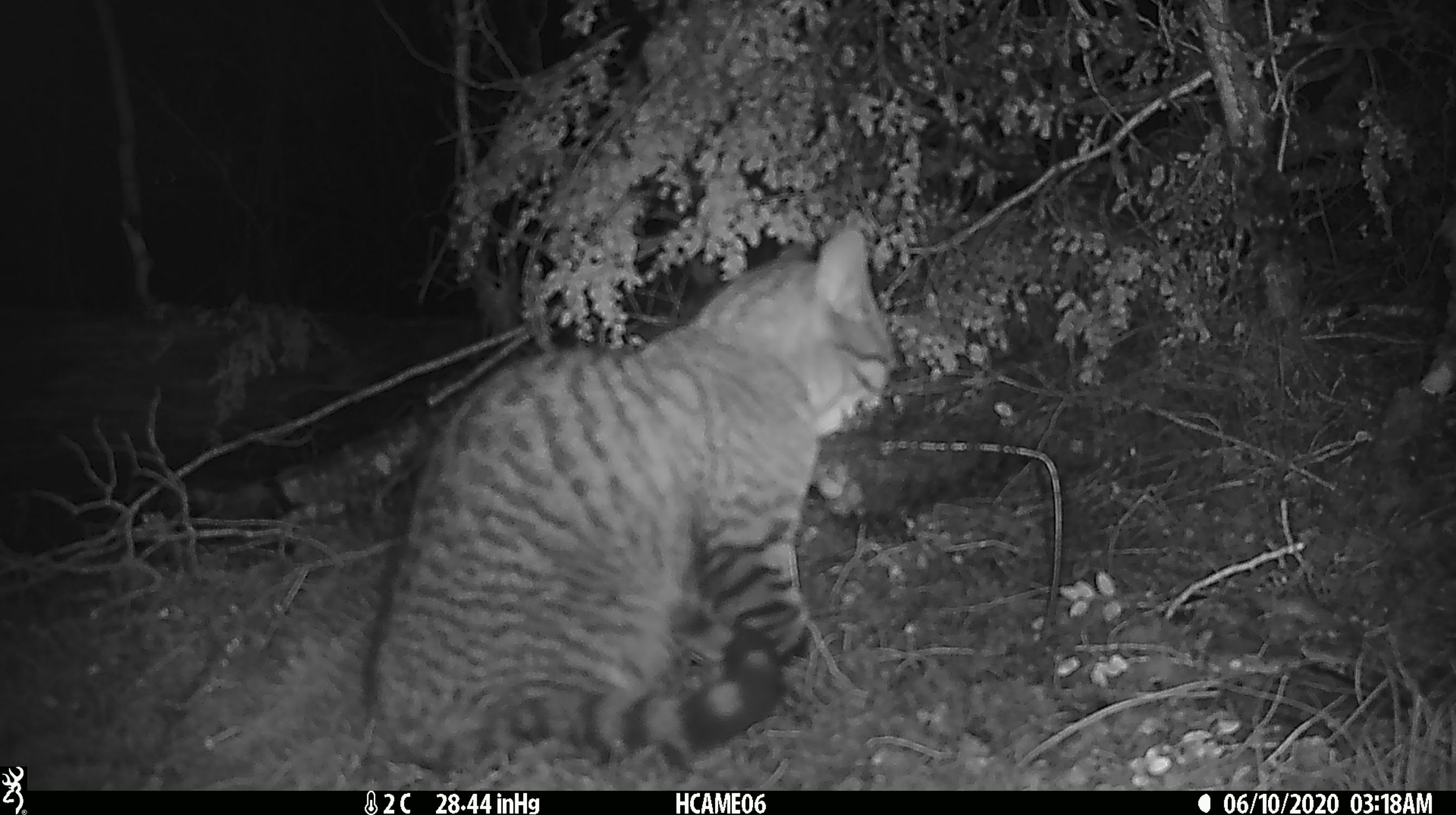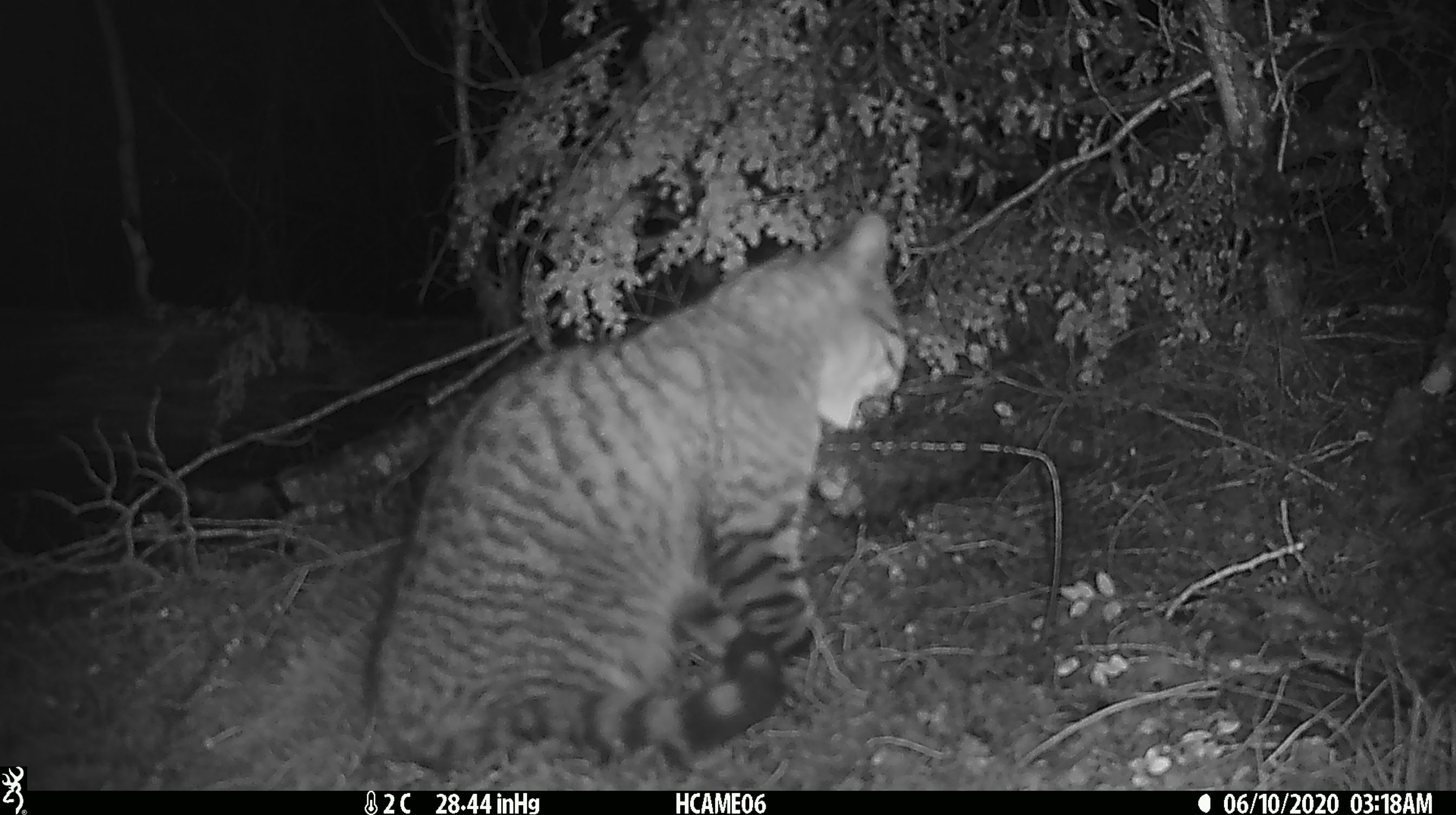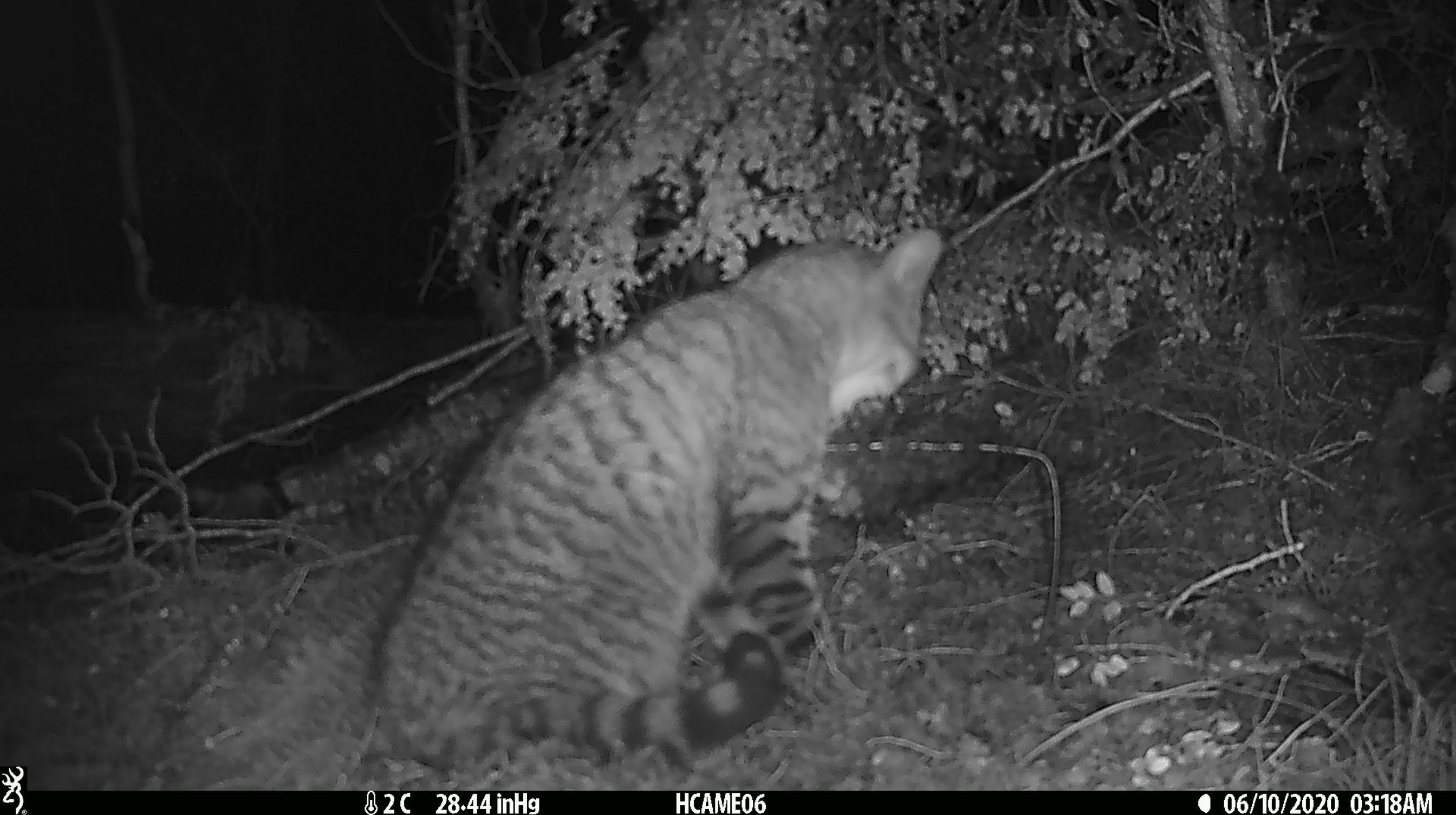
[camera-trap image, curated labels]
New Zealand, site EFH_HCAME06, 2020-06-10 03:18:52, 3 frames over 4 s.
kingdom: Animalia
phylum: Chordata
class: Mammalia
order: Carnivora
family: Felidae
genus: Felis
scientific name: Felis catus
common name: domestic cat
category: cat